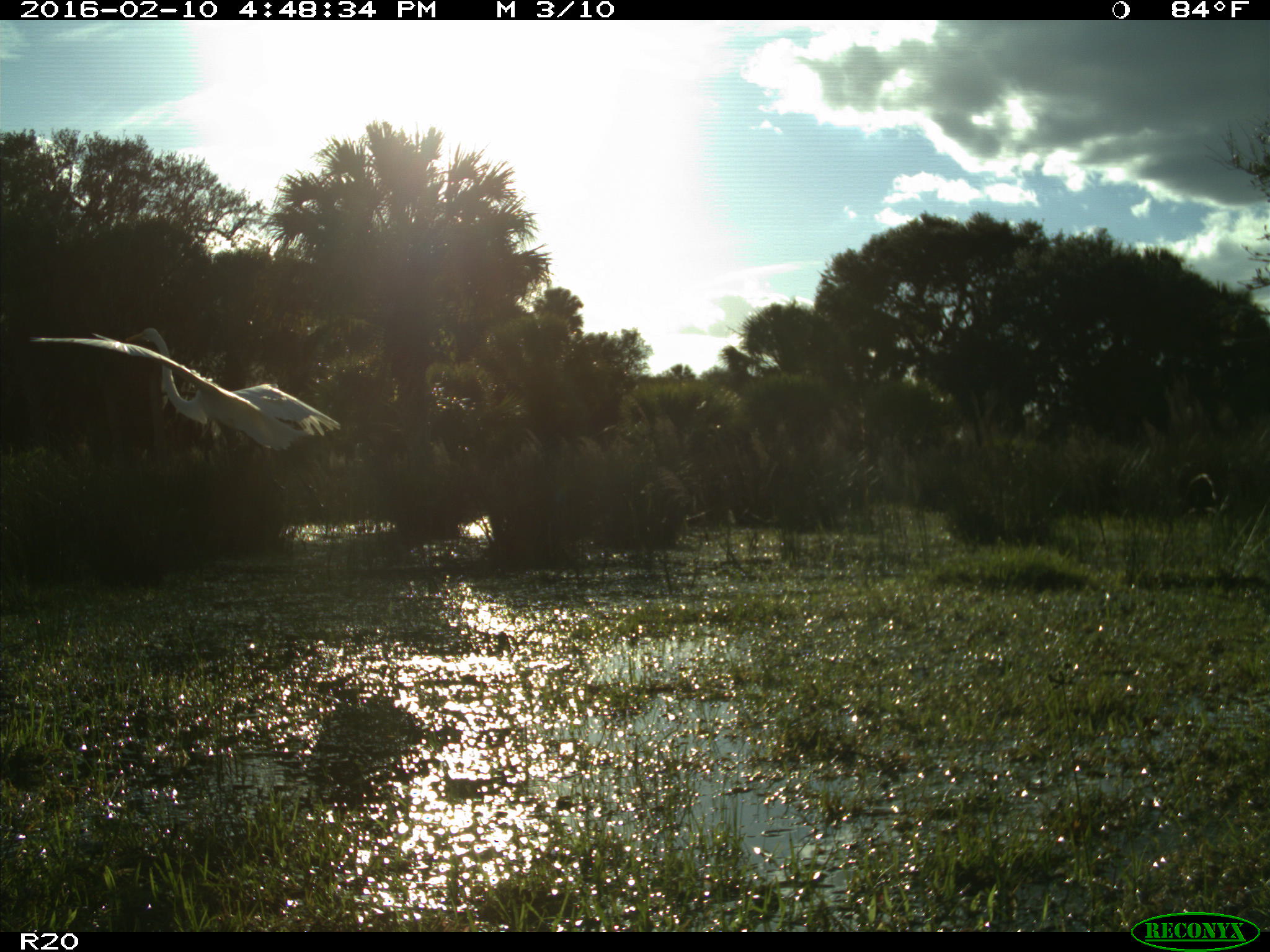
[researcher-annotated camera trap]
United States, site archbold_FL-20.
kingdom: Animalia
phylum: Chordata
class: Aves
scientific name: Aves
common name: birds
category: unidentified bird